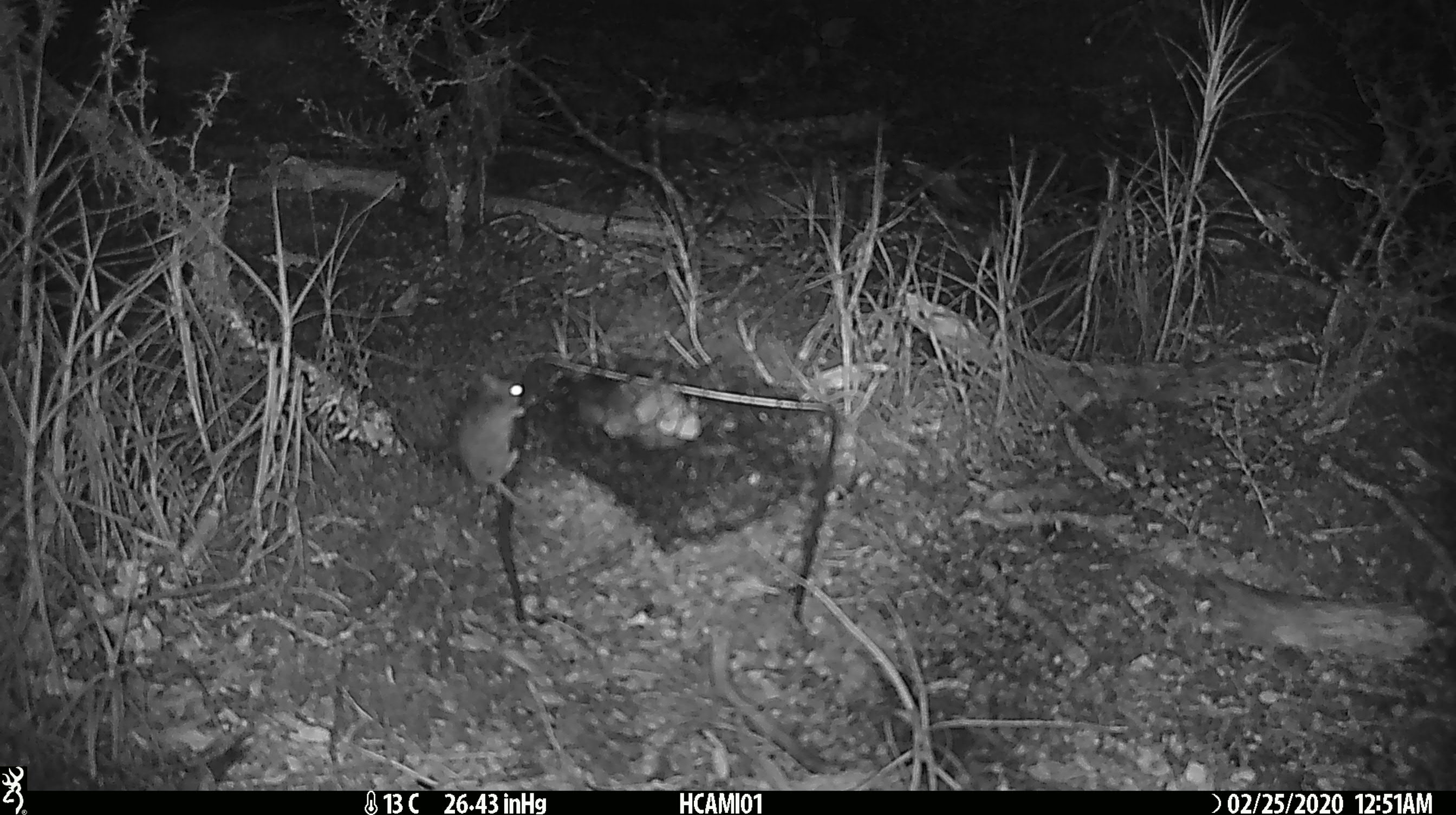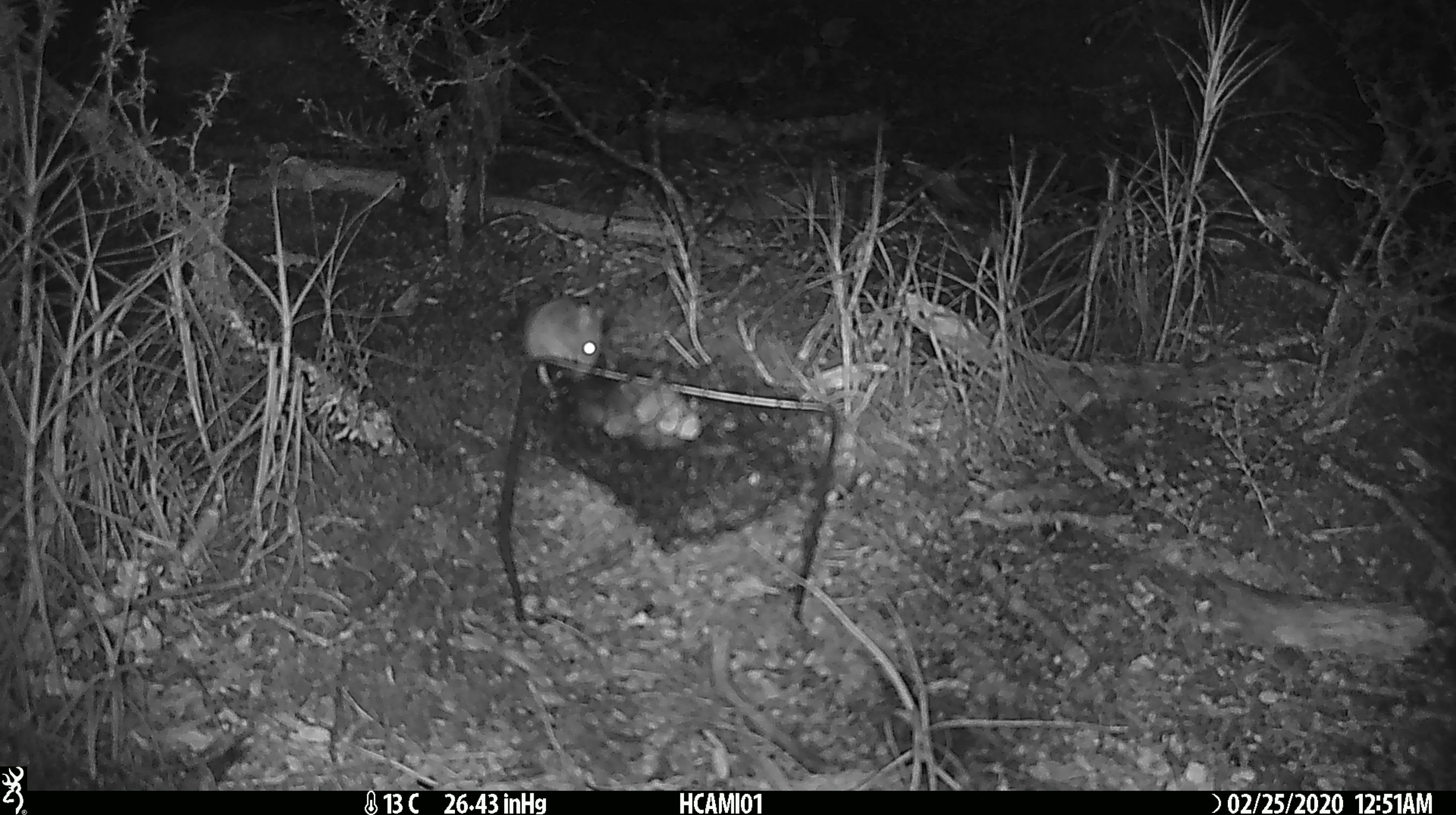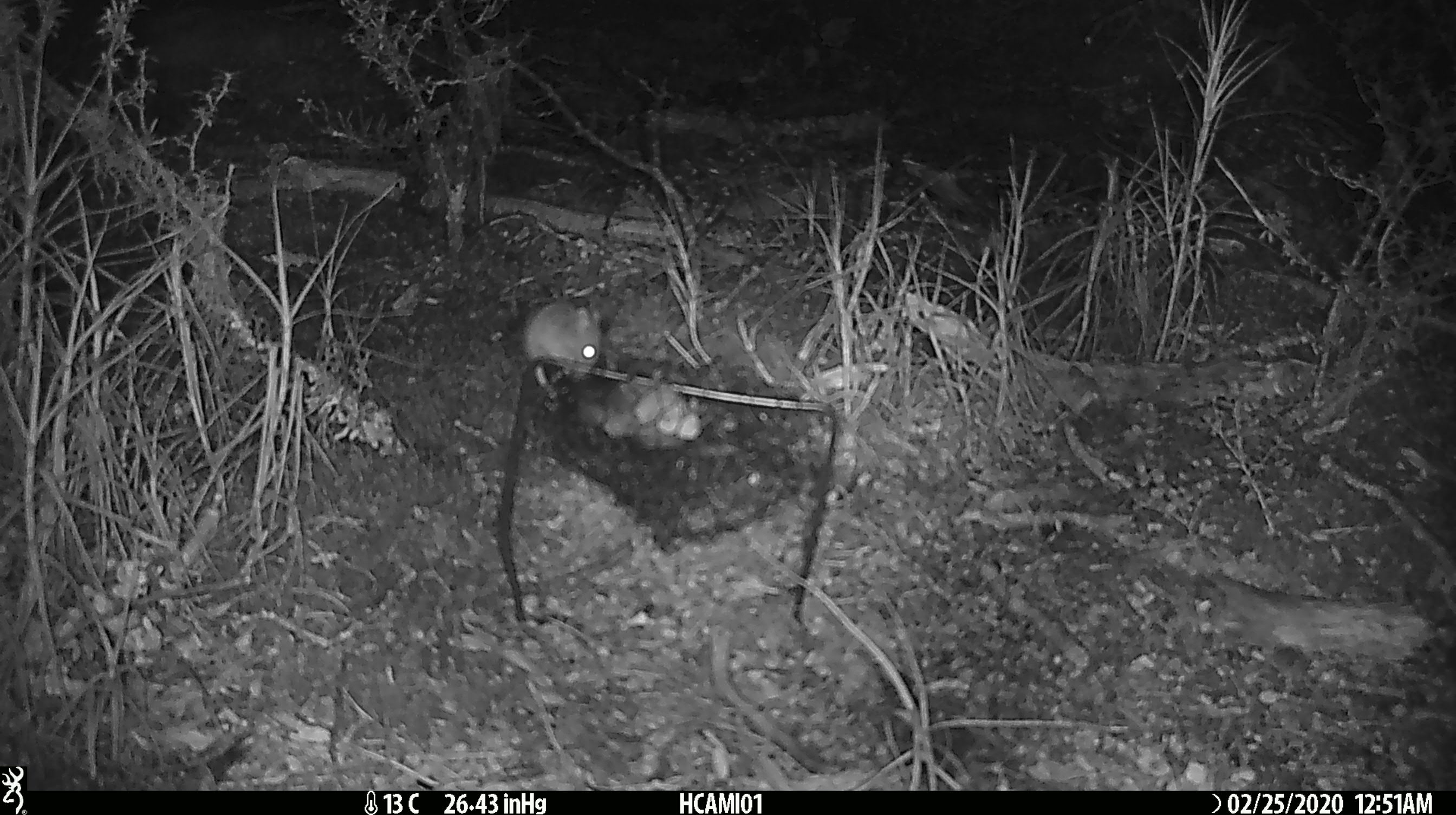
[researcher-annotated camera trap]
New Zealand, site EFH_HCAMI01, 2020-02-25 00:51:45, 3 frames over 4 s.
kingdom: Animalia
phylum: Chordata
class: Mammalia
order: Rodentia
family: Muridae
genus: Mus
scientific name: Mus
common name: mouse